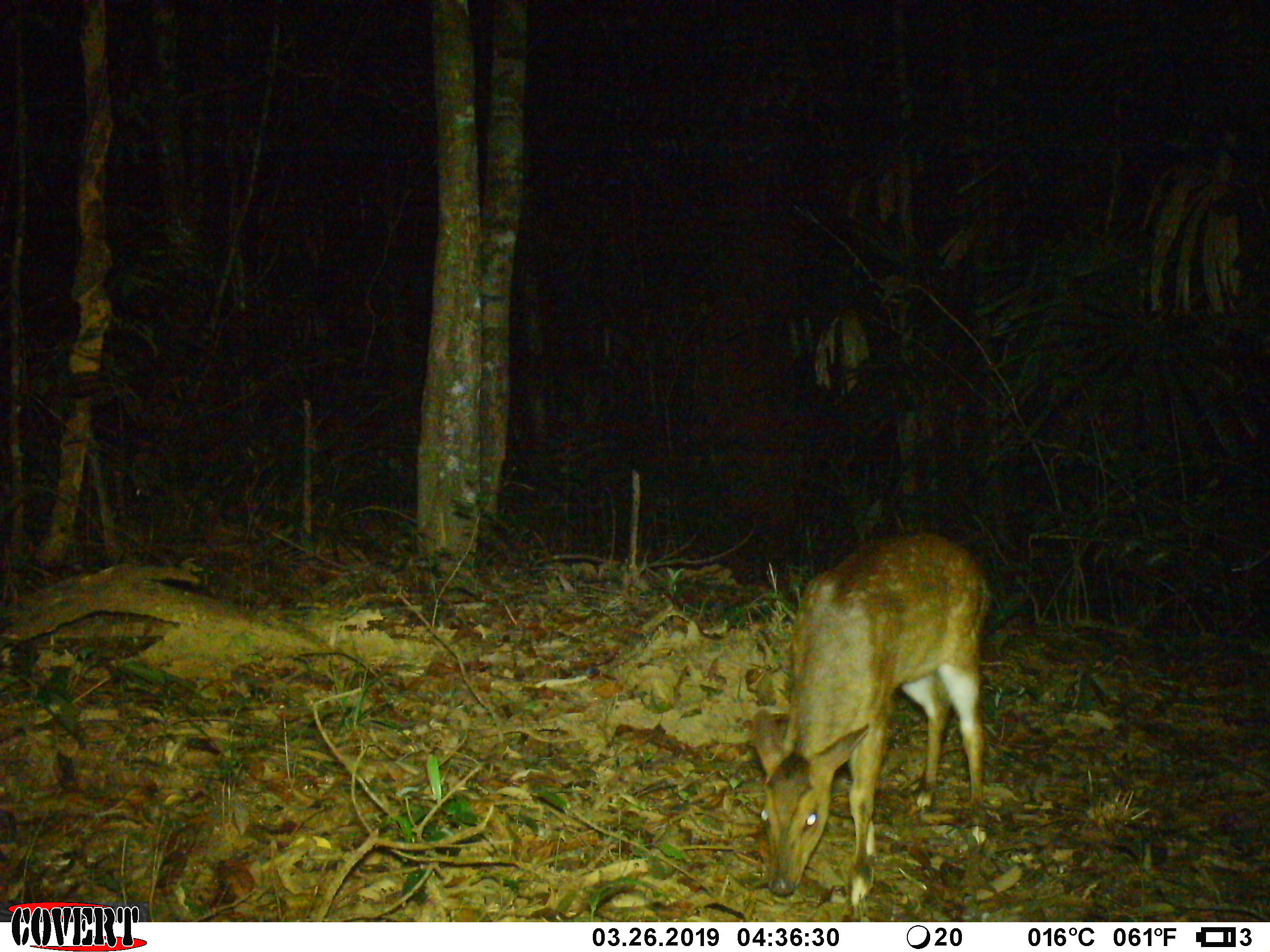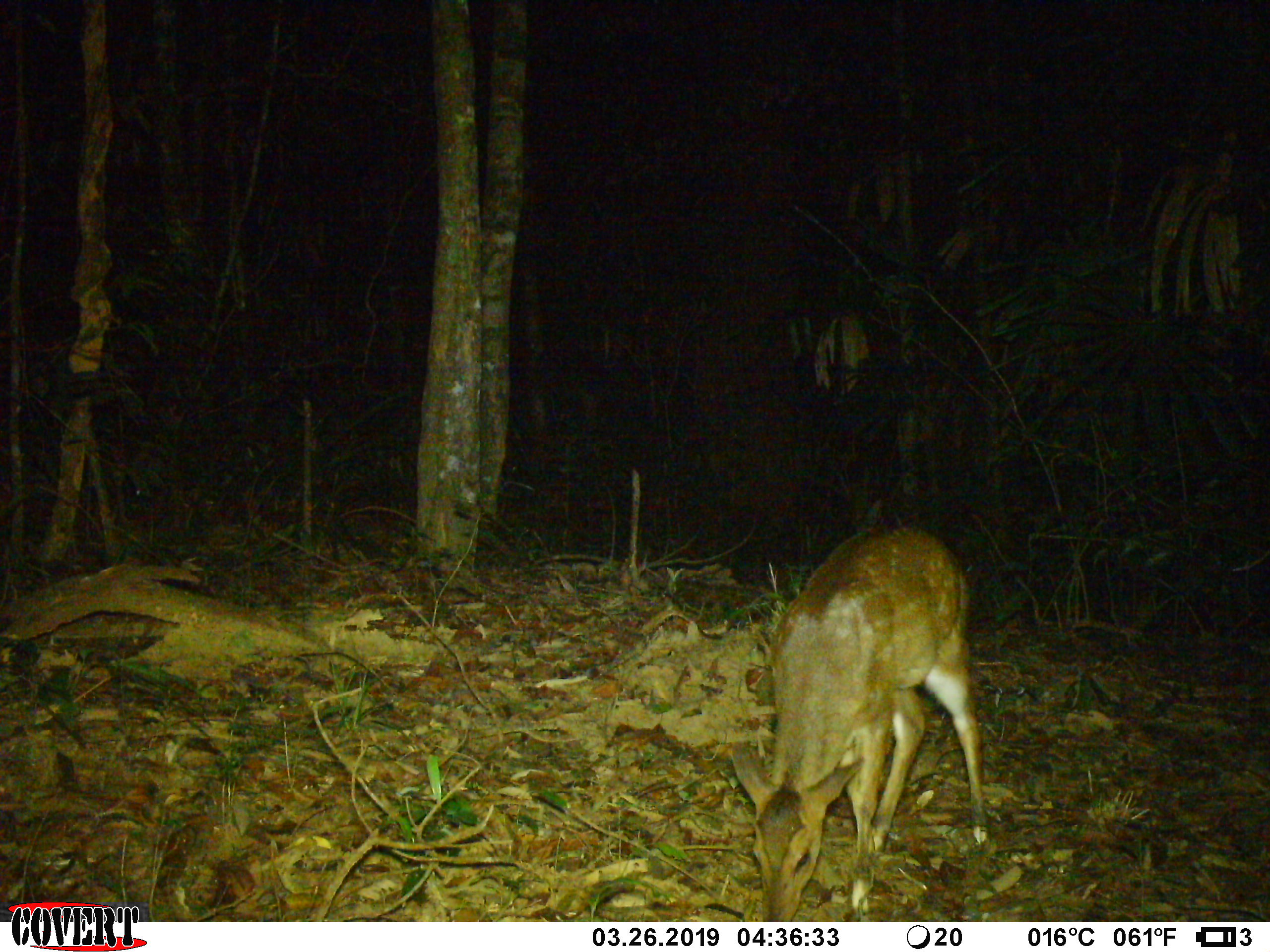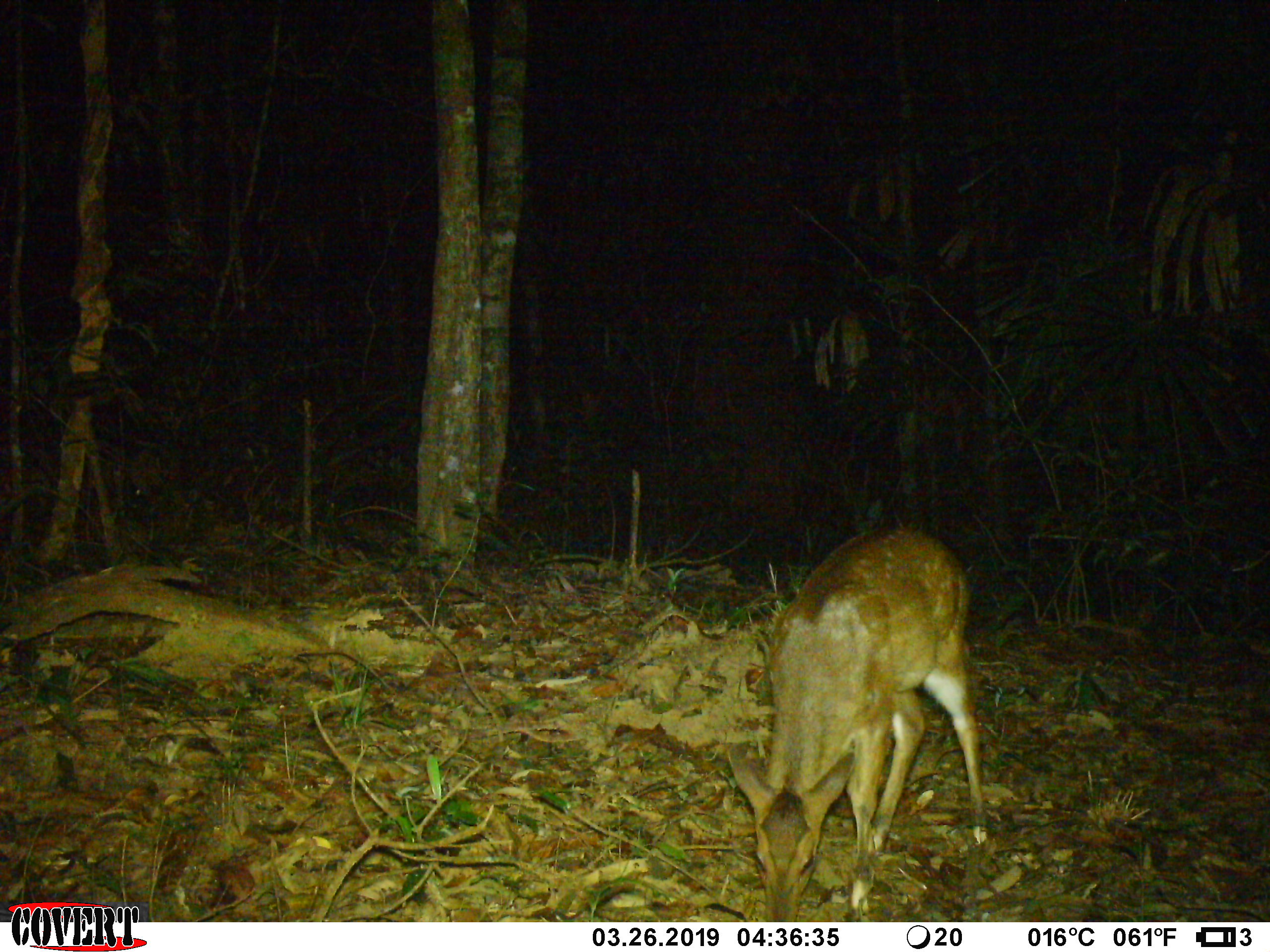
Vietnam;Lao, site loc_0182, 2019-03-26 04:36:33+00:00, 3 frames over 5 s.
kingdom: Animalia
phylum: Chordata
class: Mammalia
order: Artiodactyla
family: Cervidae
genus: Muntiacus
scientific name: Muntiacus vuquangensis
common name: large-antlered muntjac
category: large antlered muntjac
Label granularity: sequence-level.